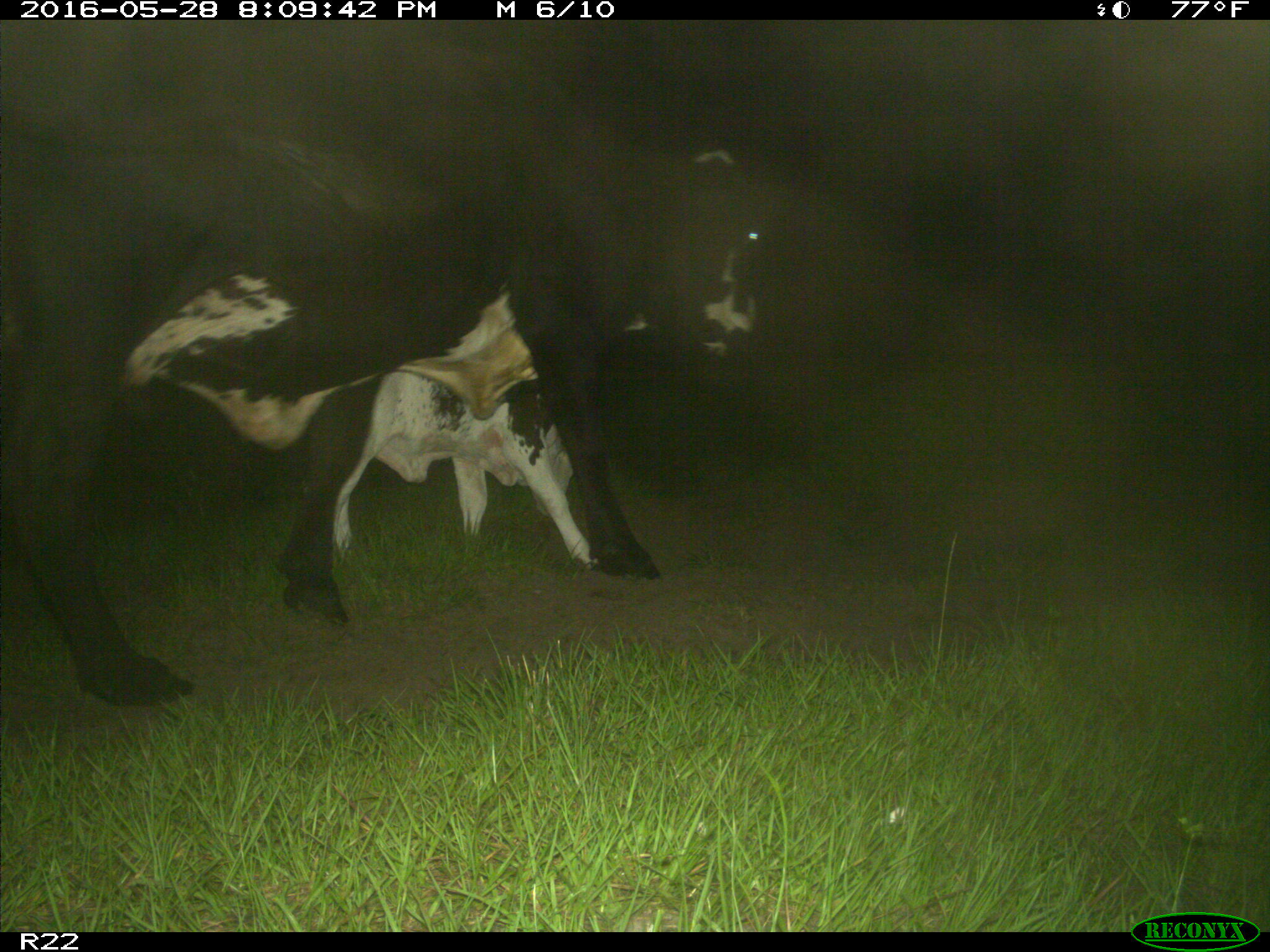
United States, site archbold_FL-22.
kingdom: Animalia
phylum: Chordata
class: Mammalia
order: Artiodactyla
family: Bovidae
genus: Bos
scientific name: Bos taurus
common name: domestic cow